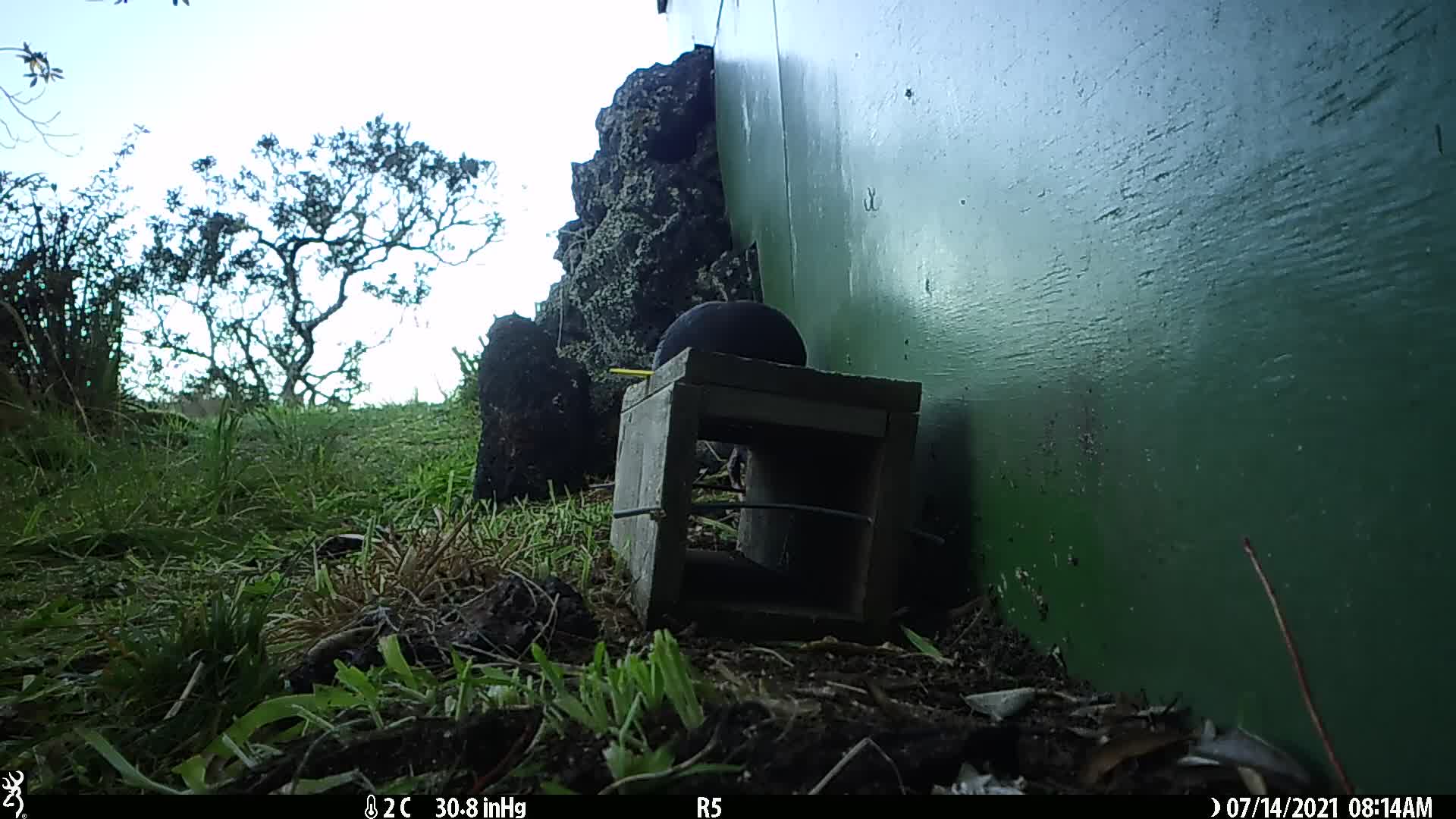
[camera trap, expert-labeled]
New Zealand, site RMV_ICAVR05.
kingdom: Animalia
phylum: Chordata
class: Aves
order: Gruiformes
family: Rallidae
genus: Porphyrio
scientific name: Porphyrio melanotus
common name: australasian swamphen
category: pukeko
Pukeko (australasian swamphen) (Porphyrio melanotus).